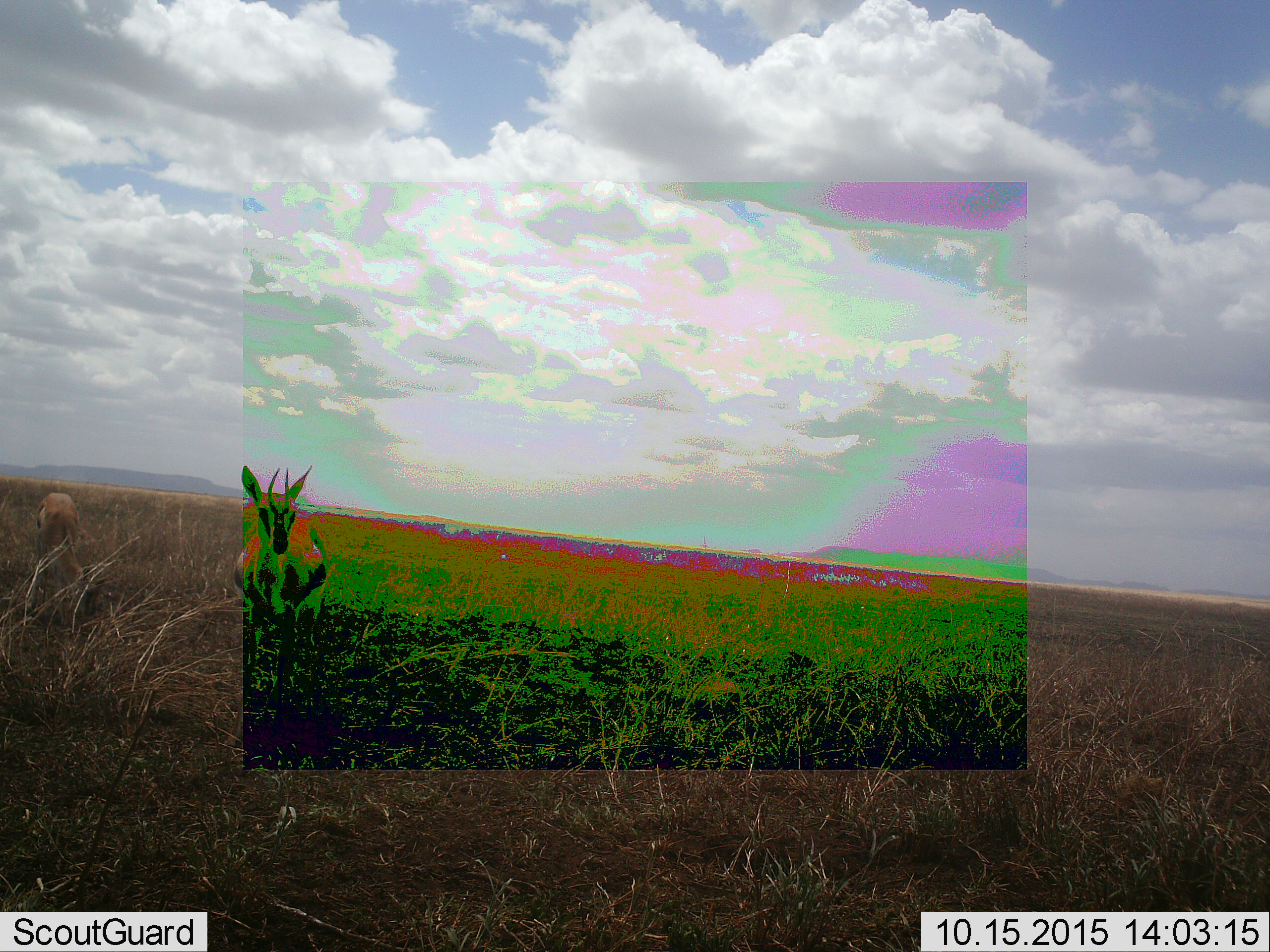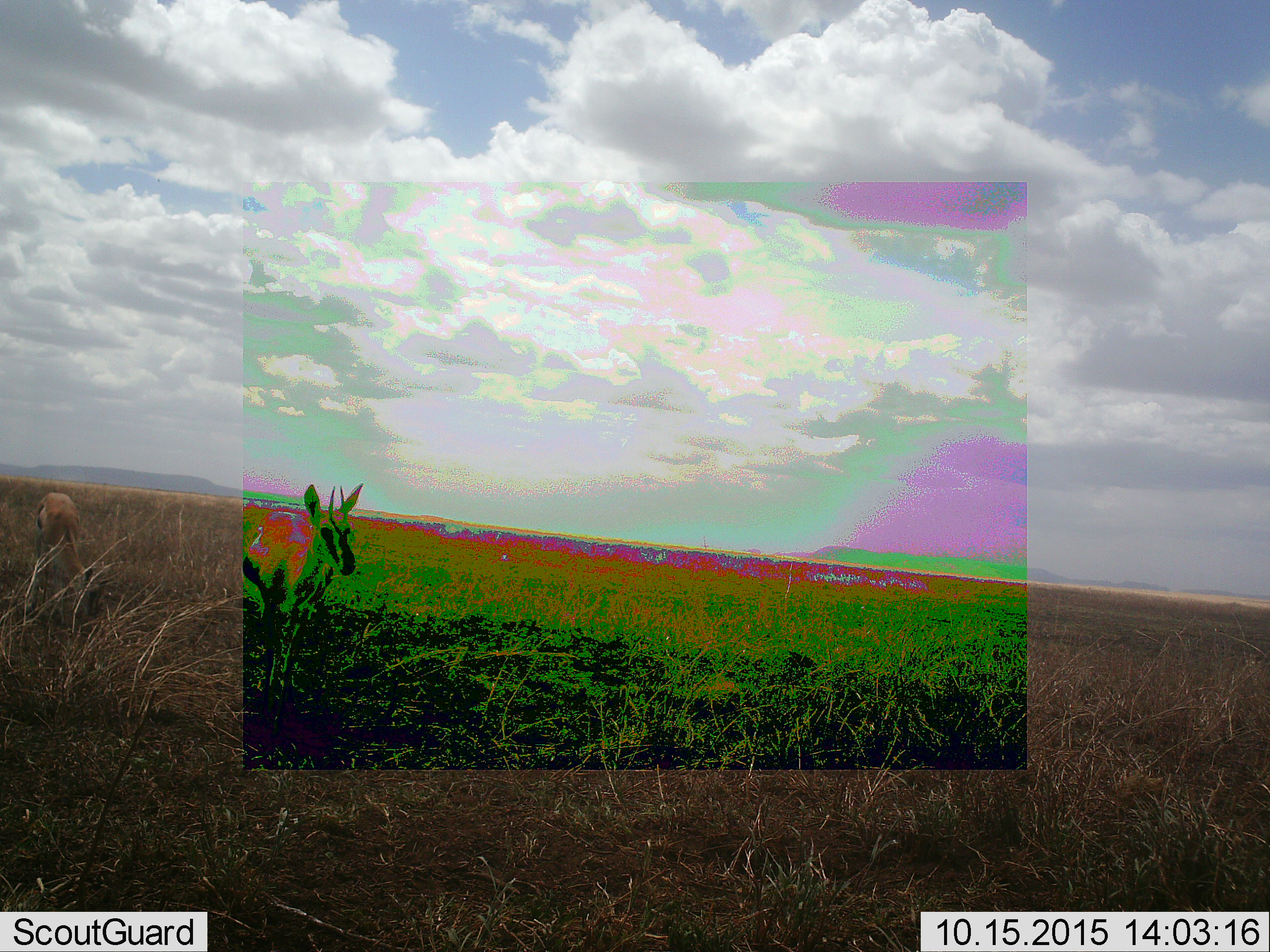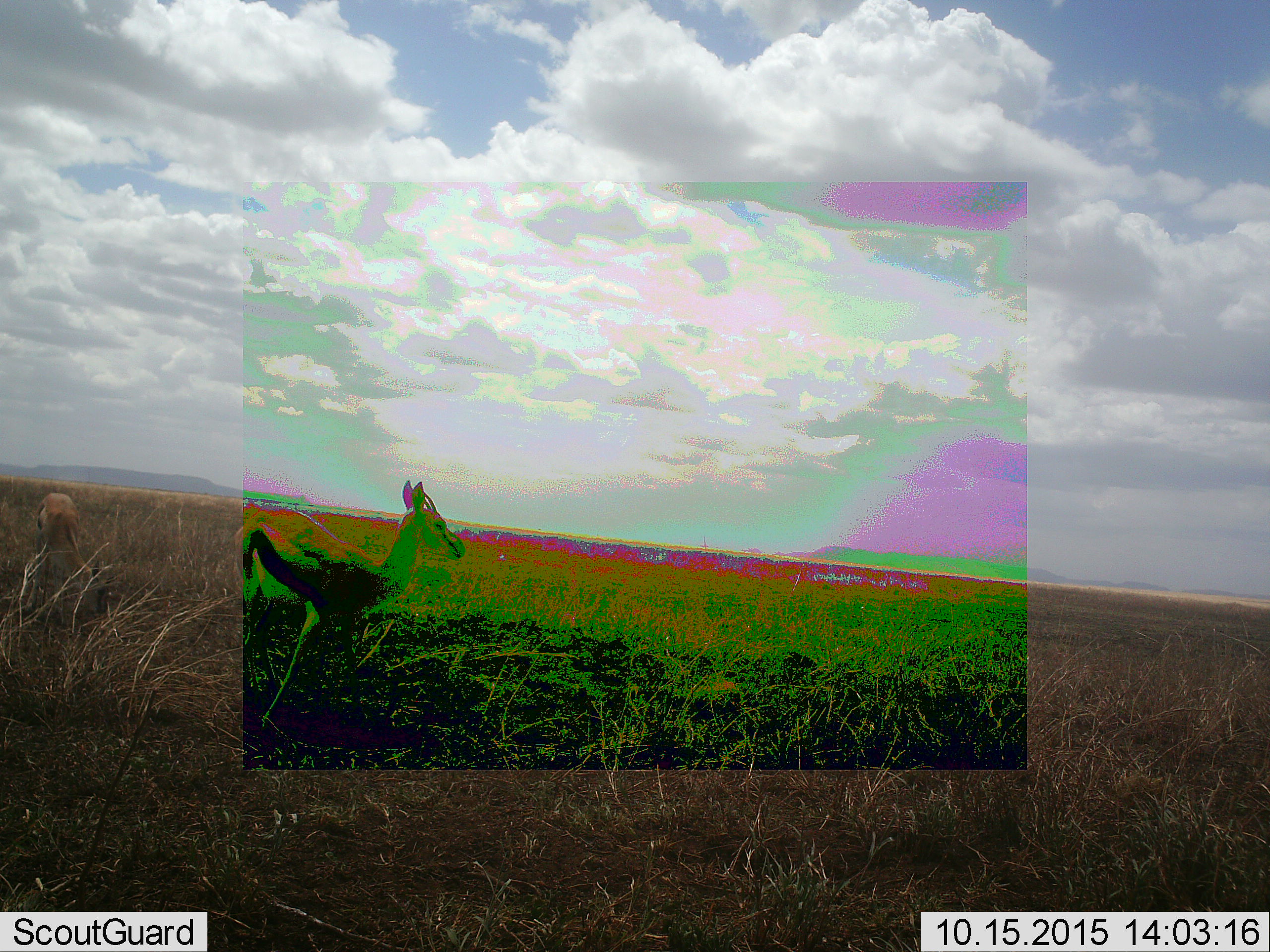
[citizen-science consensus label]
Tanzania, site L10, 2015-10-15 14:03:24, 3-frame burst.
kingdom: Animalia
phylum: Chordata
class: Mammalia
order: Artiodactyla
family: Bovidae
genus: Eudorcas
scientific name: Eudorcas thomsonii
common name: thomson's gazelle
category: gazellethomsons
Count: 2.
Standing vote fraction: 44%.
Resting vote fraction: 0%.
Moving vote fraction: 56%.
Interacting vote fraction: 0%.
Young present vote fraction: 0%.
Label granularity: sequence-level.